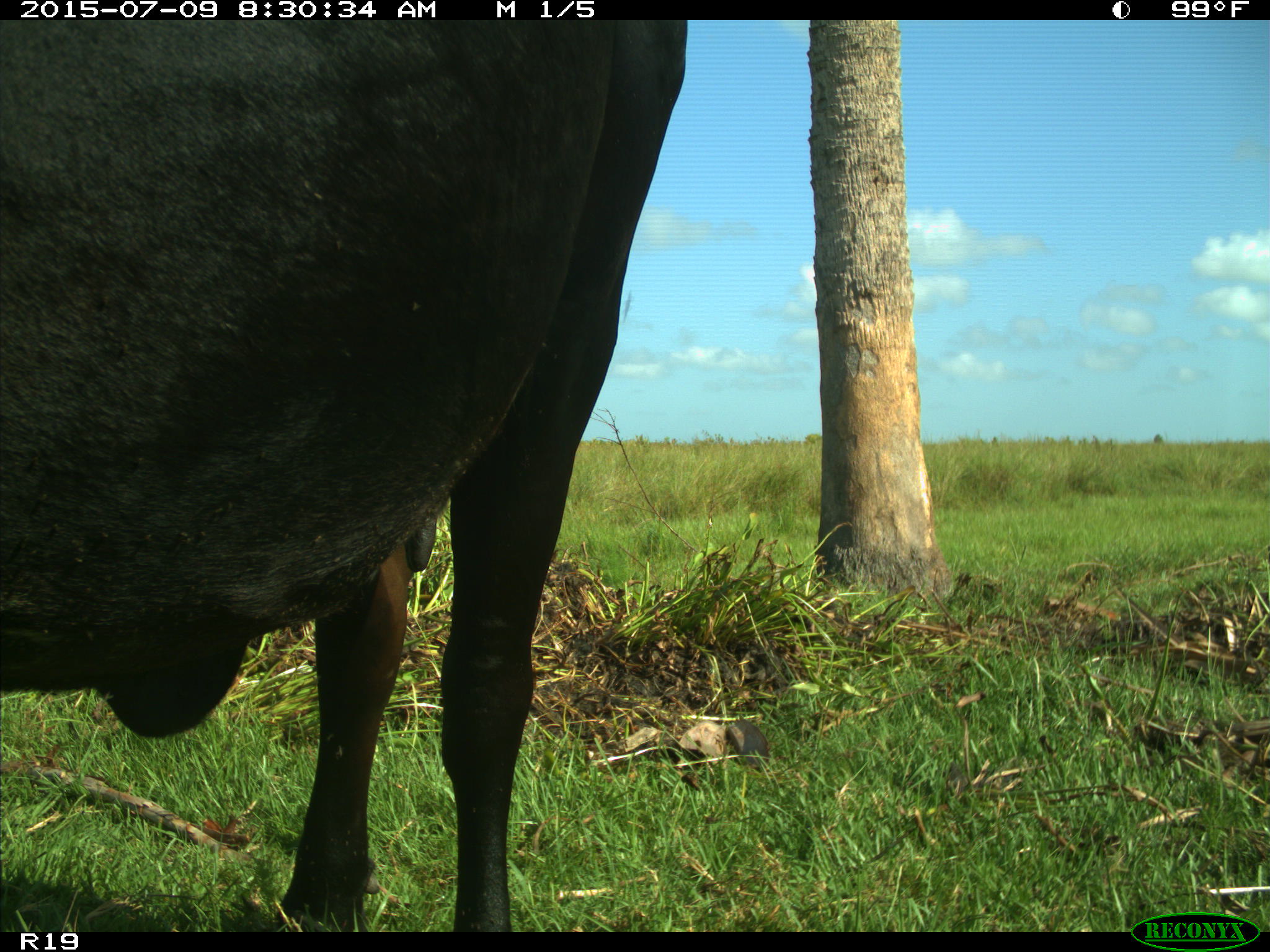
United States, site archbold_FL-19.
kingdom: Animalia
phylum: Chordata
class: Mammalia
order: Artiodactyla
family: Bovidae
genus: Bos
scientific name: Bos taurus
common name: domestic cow